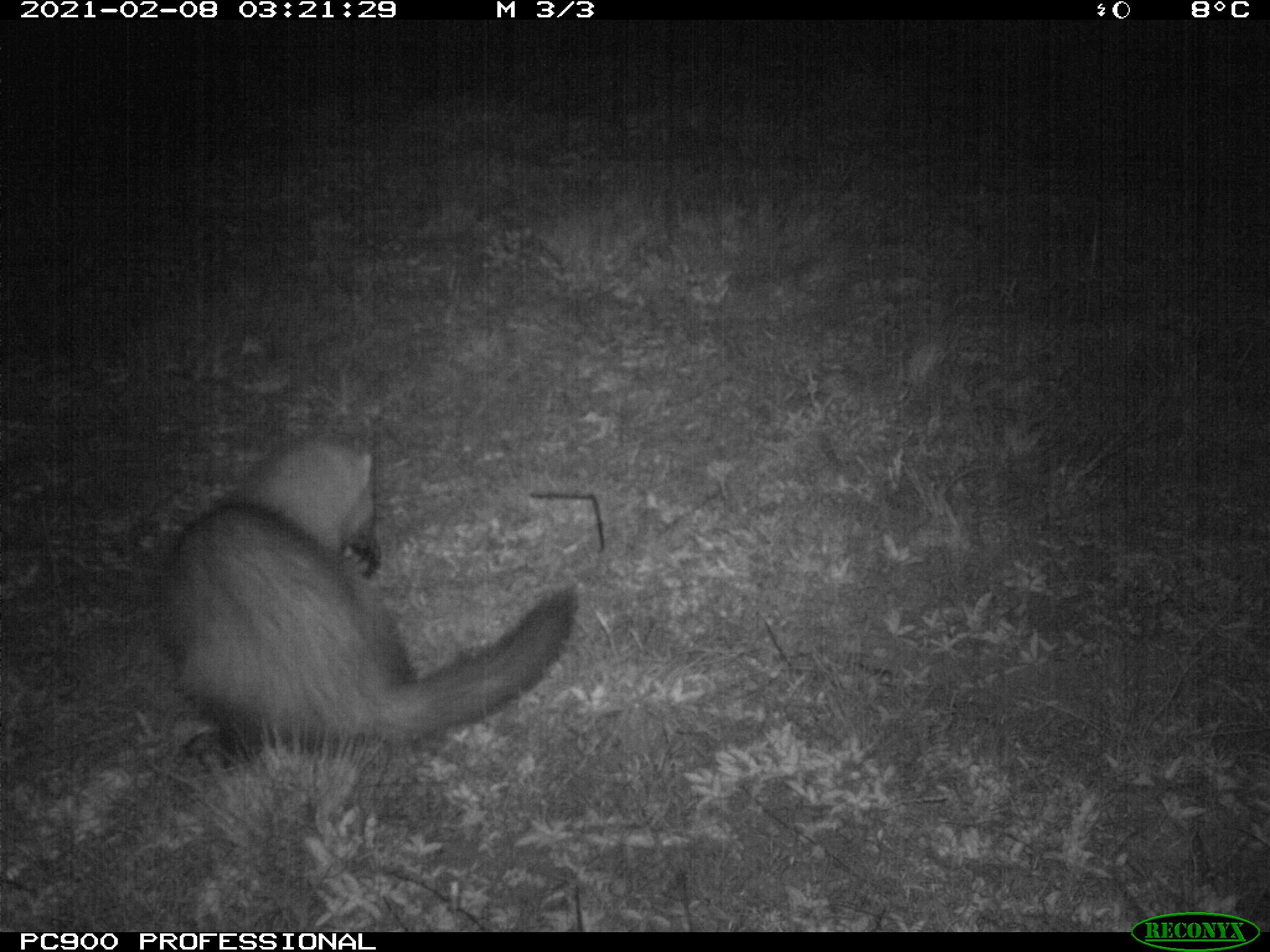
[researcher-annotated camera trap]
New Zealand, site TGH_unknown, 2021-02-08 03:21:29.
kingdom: Animalia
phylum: Chordata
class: Mammalia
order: Carnivora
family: Mustelidae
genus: Mustela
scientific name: Mustela furo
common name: ferret